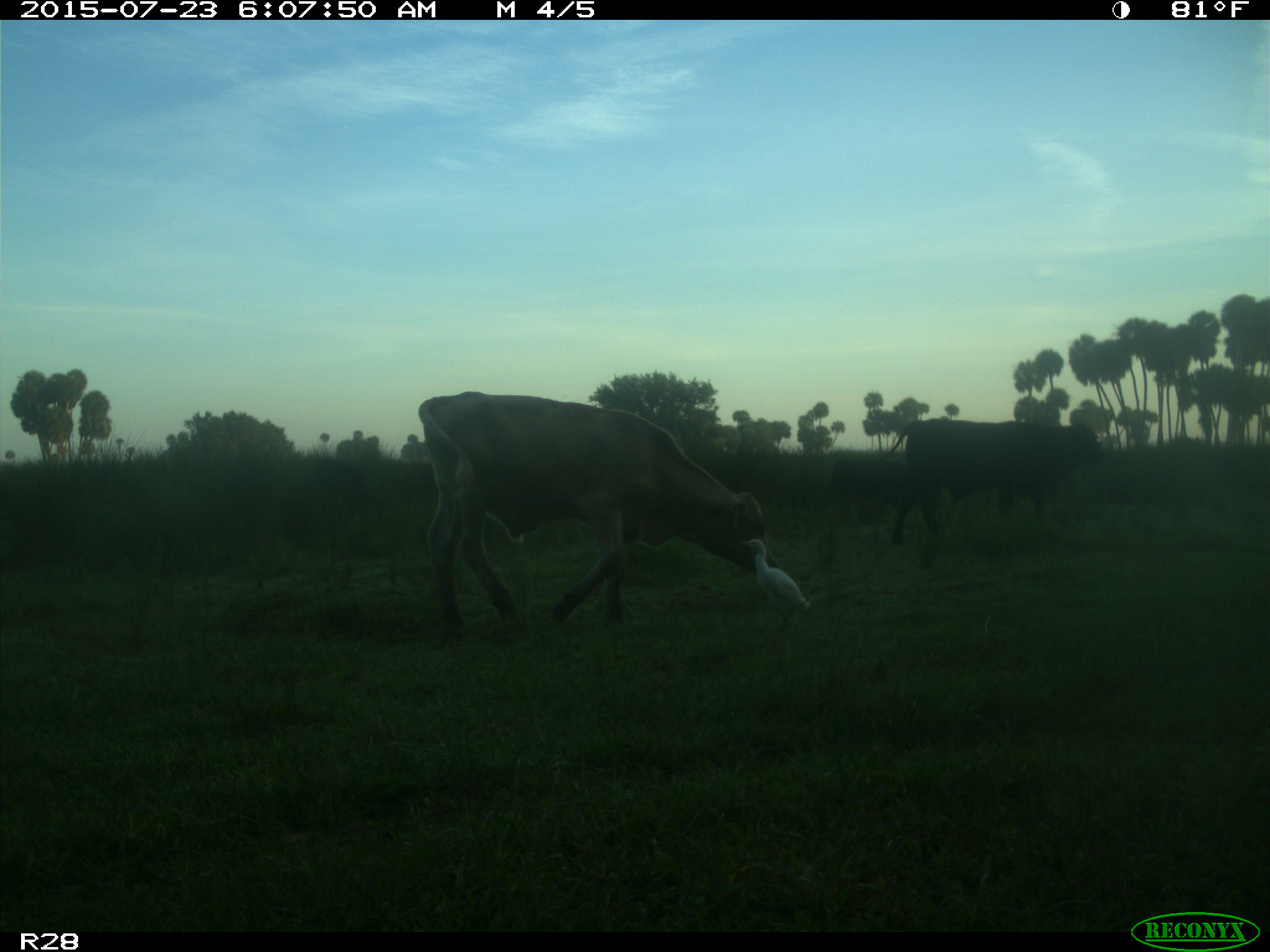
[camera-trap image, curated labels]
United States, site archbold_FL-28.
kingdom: Animalia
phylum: Chordata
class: Mammalia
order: Artiodactyla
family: Bovidae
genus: Bos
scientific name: Bos taurus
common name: domestic cow